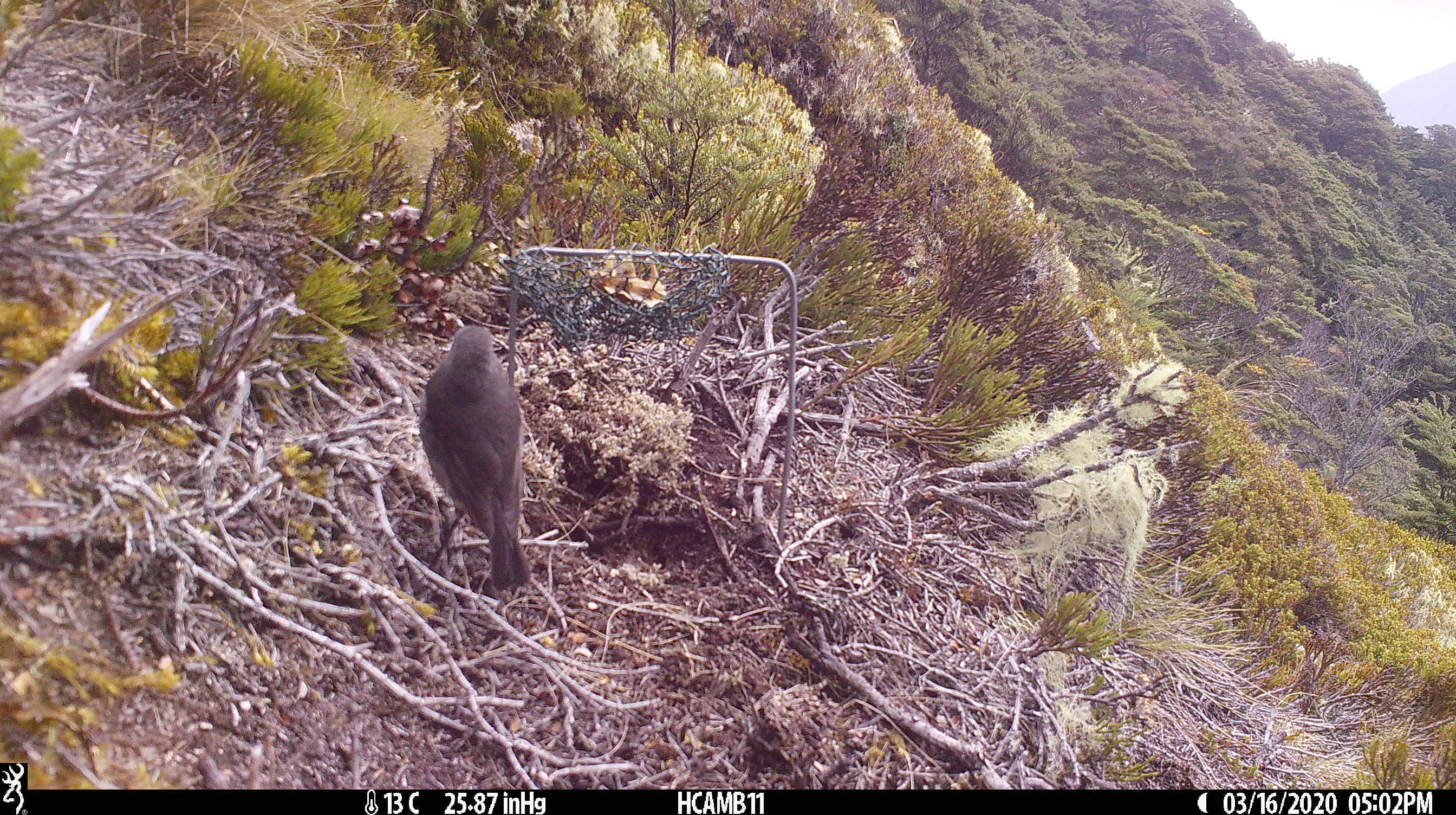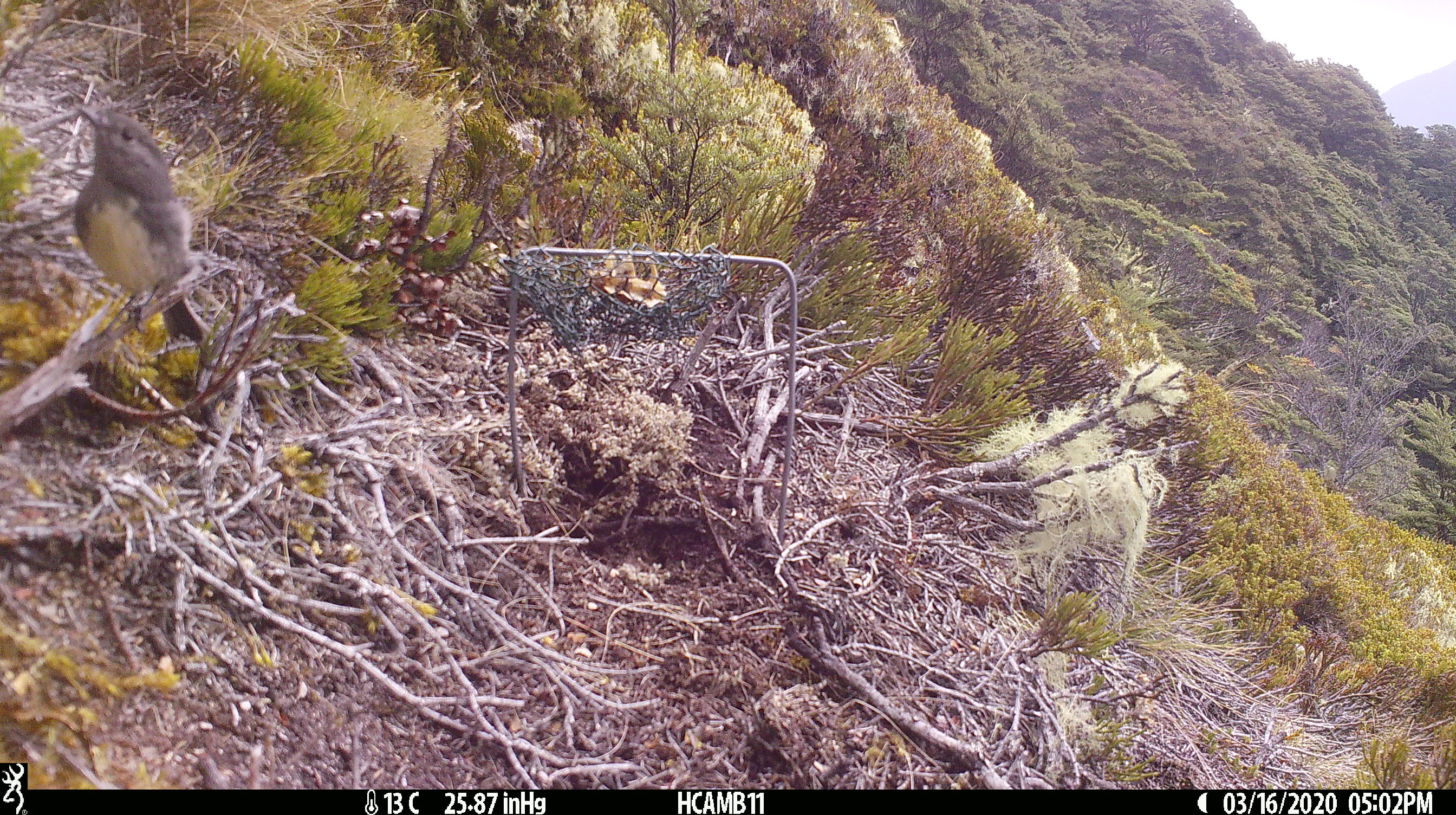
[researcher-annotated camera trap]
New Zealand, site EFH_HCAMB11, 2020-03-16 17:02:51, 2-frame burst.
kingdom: Animalia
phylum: Chordata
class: Aves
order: Passeriformes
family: Petroicidae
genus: Petroica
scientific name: Petroica australis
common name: new zealand robin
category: robin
Robin (new zealand robin) (Petroica australis).